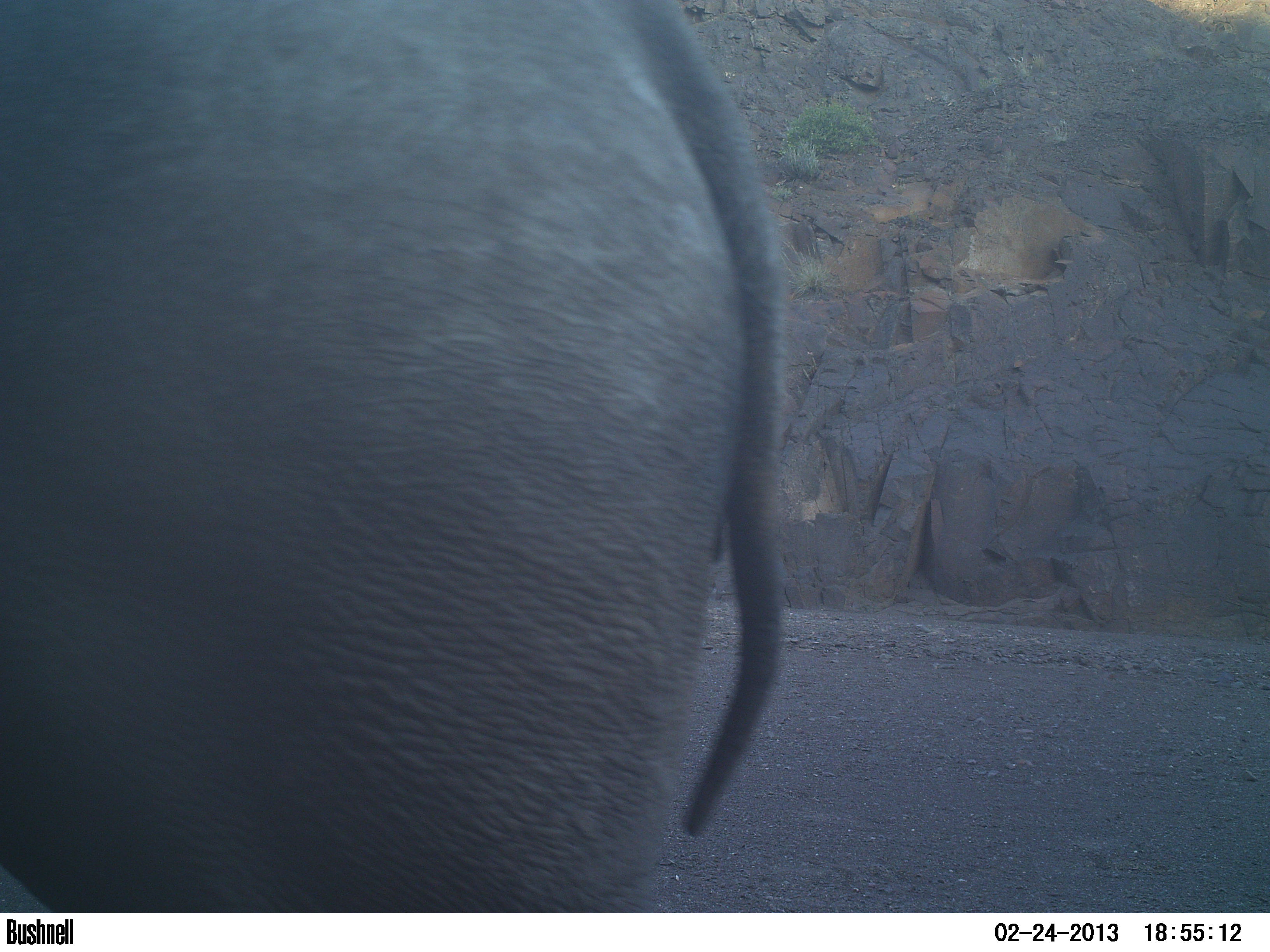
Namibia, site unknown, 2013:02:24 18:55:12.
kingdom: Animalia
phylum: Chordata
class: Mammalia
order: Perissodactyla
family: Rhinocerotidae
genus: Diceros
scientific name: Diceros bicornis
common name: black rhinoceros